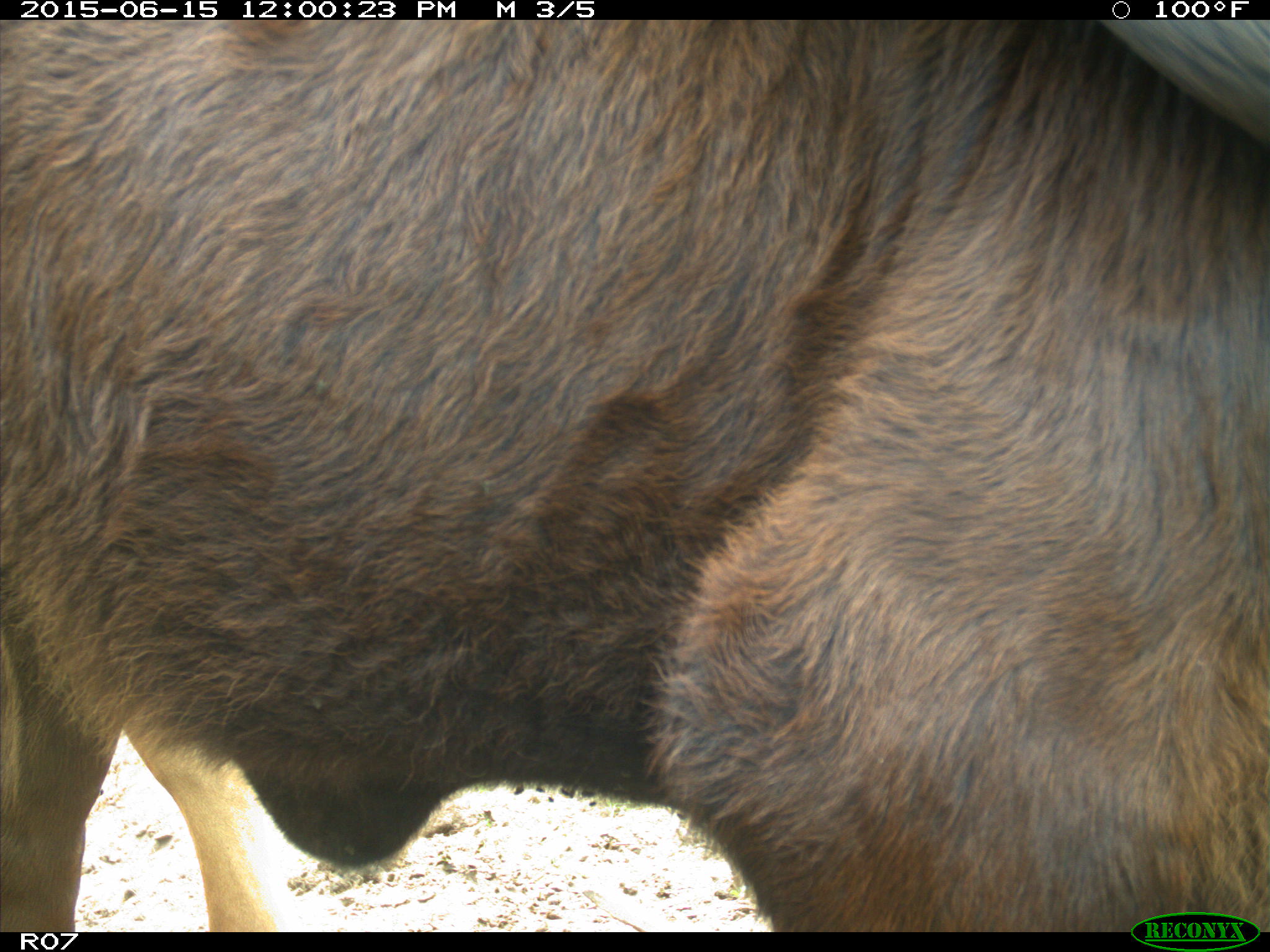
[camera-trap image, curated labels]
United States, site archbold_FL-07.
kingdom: Animalia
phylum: Chordata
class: Mammalia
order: Artiodactyla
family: Bovidae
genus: Bos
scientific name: Bos taurus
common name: domestic cow